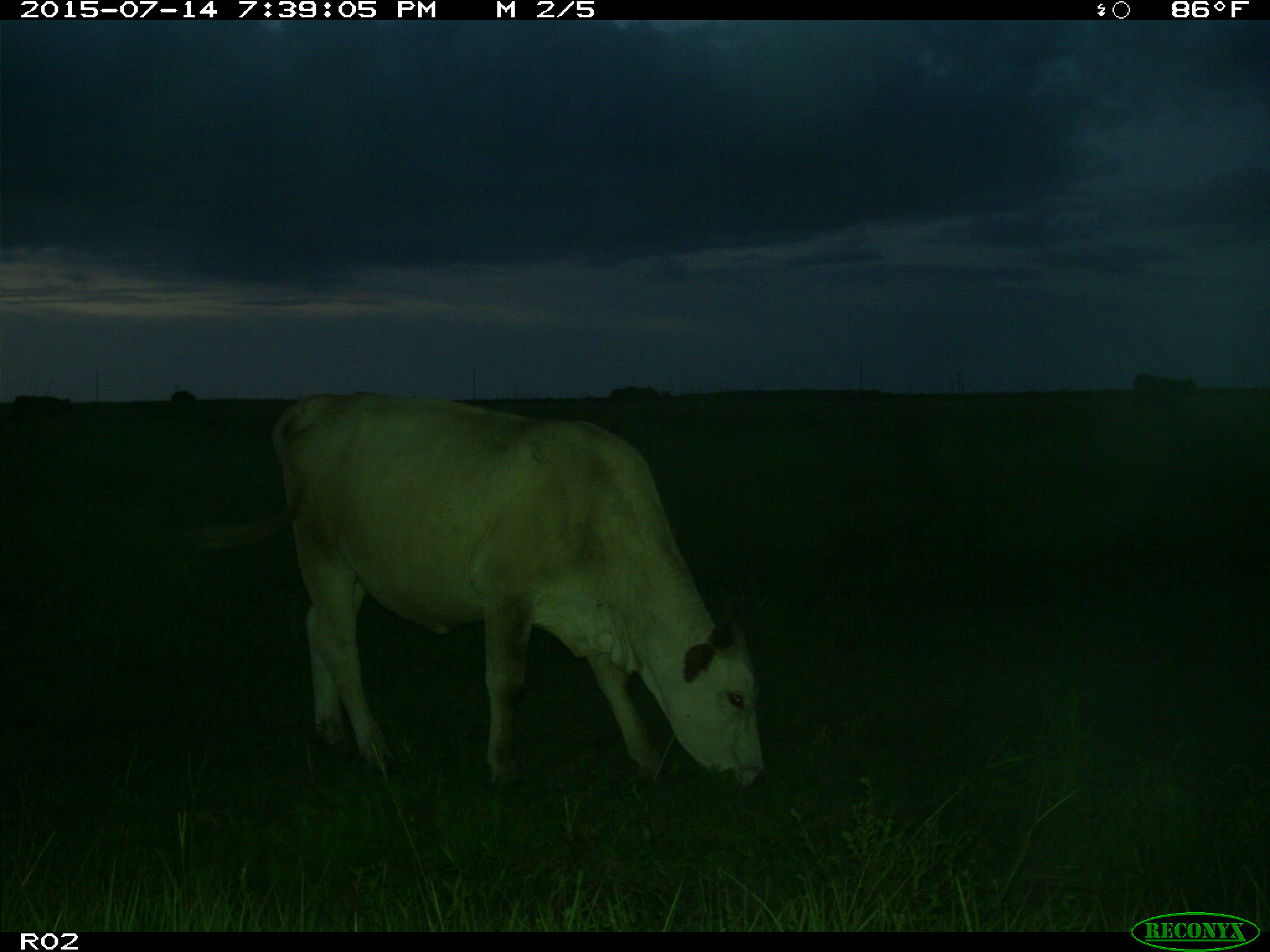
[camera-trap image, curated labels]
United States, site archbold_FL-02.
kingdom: Animalia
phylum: Chordata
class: Mammalia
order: Artiodactyla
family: Bovidae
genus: Bos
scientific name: Bos taurus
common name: domestic cow